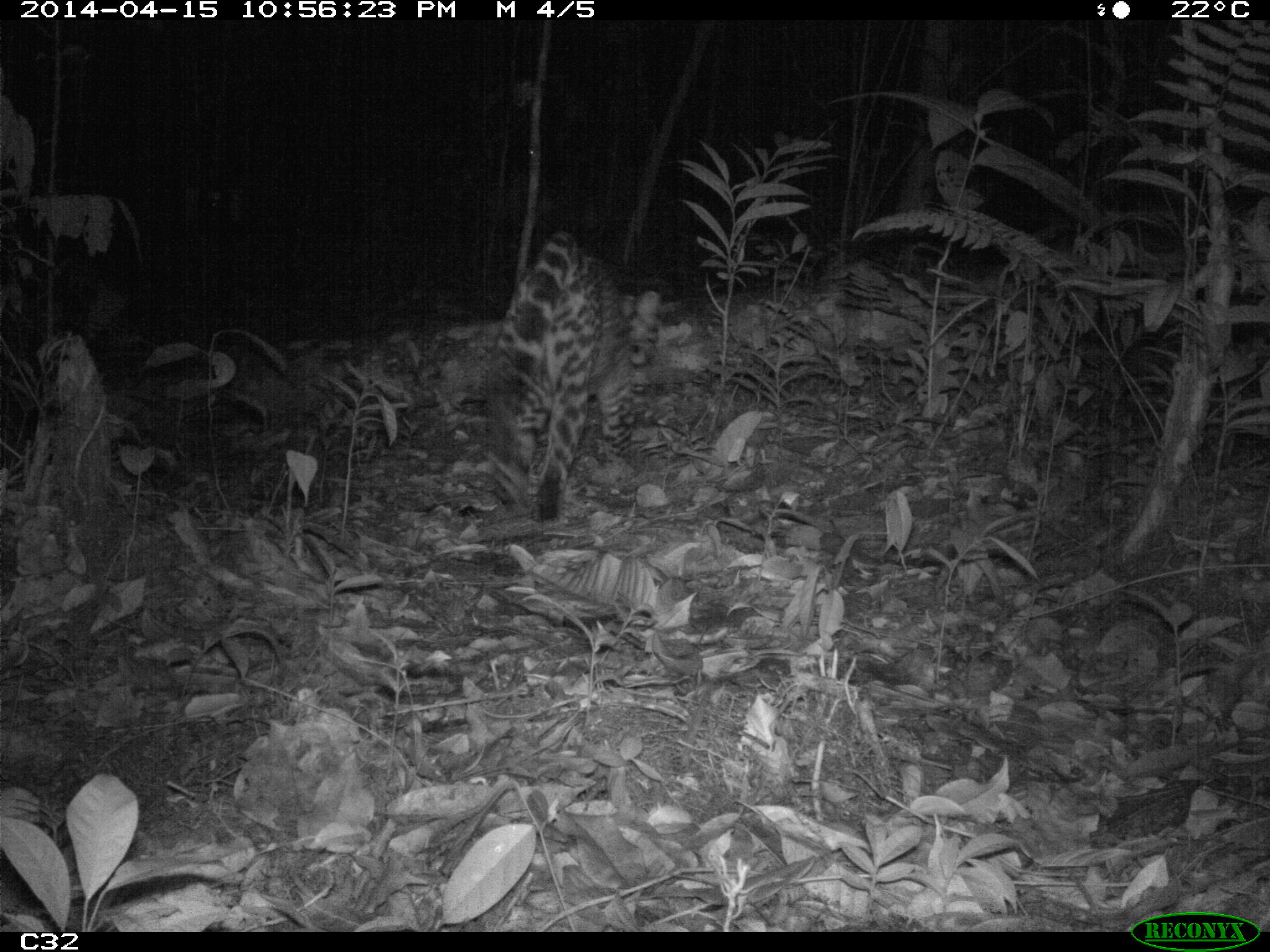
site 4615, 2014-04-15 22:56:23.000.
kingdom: Animalia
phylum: Chordata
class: Mammalia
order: Carnivora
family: Felidae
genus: Leopardus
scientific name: Leopardus pardalis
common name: ocelot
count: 1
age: adult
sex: female